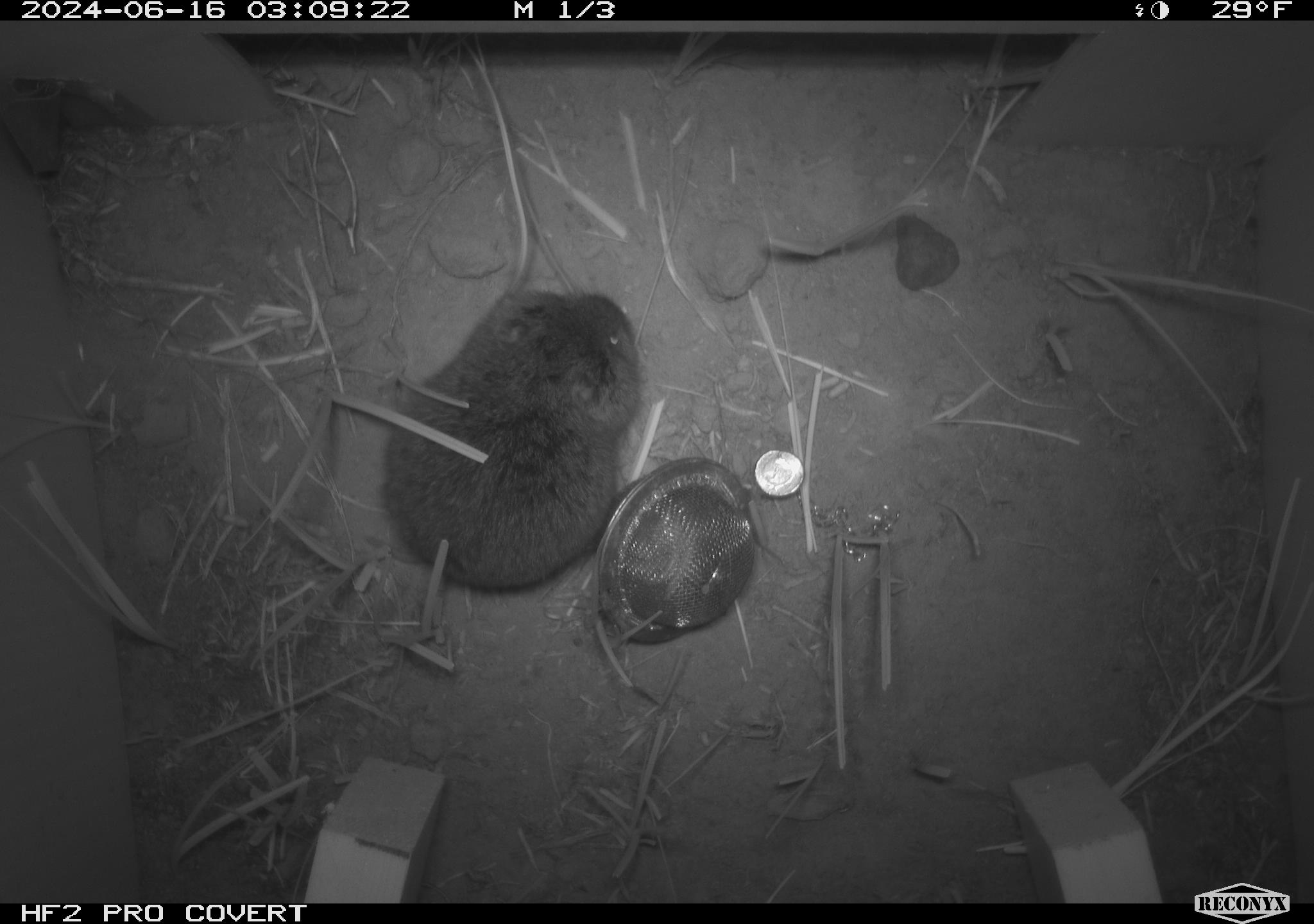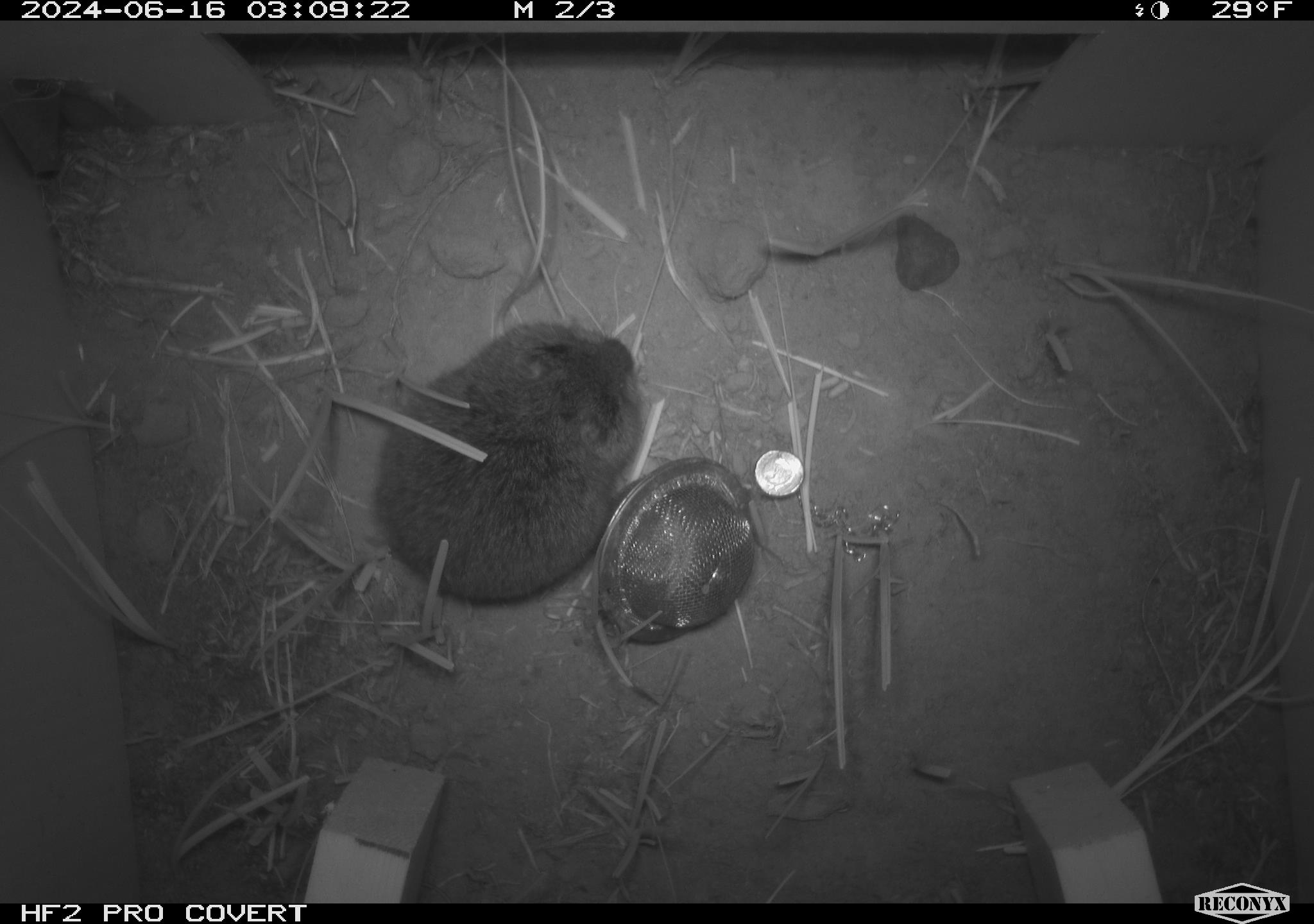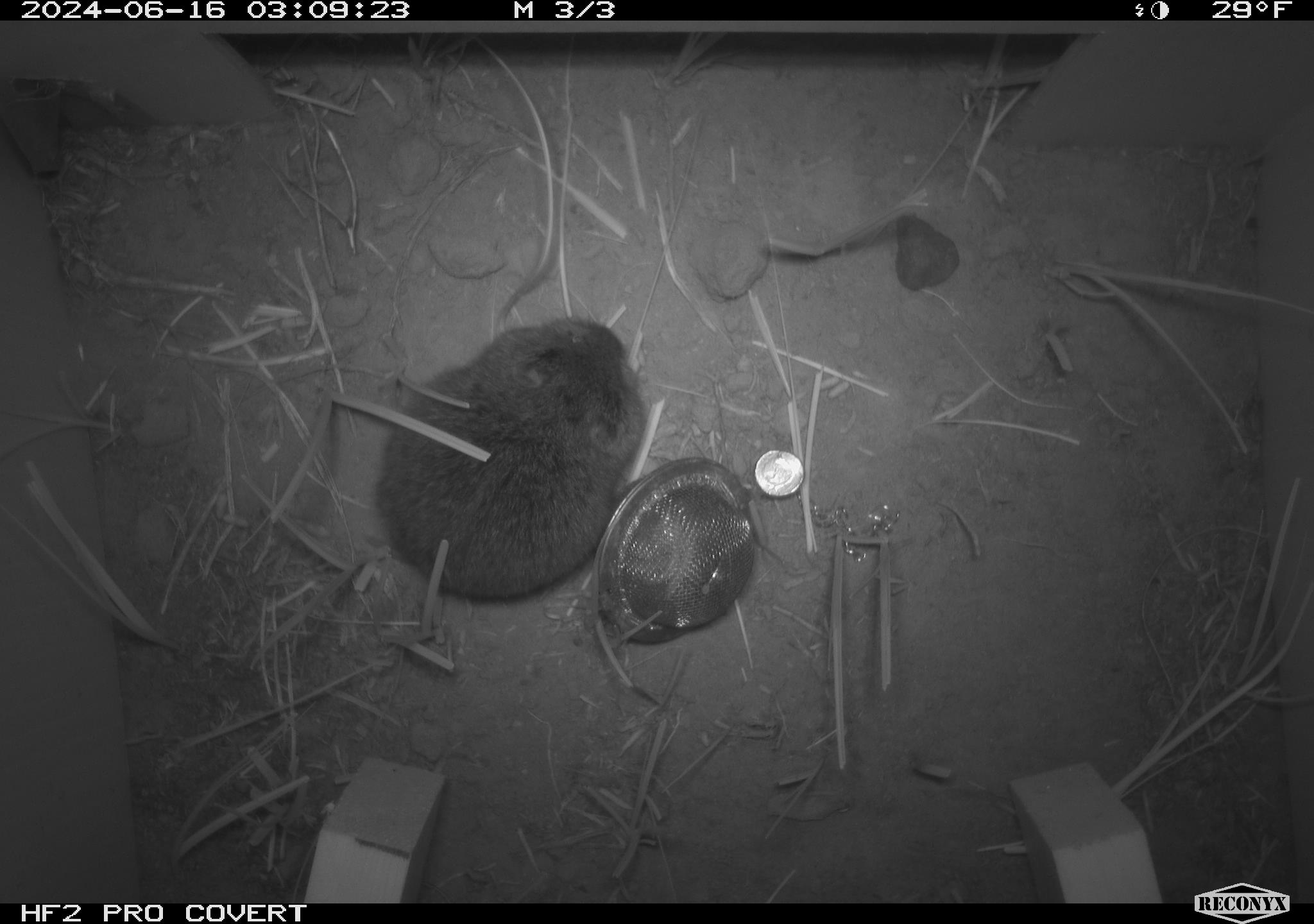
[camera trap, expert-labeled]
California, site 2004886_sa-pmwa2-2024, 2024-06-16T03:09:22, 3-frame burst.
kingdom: Animalia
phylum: Chordata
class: Mammalia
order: Rodentia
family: Cricetidae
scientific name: Arvicolinae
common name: voles, lemmings, and muskrats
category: arvicolinae subfamily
Arvicolinae subfamily (voles, lemmings, and muskrats) (Arvicolinae).